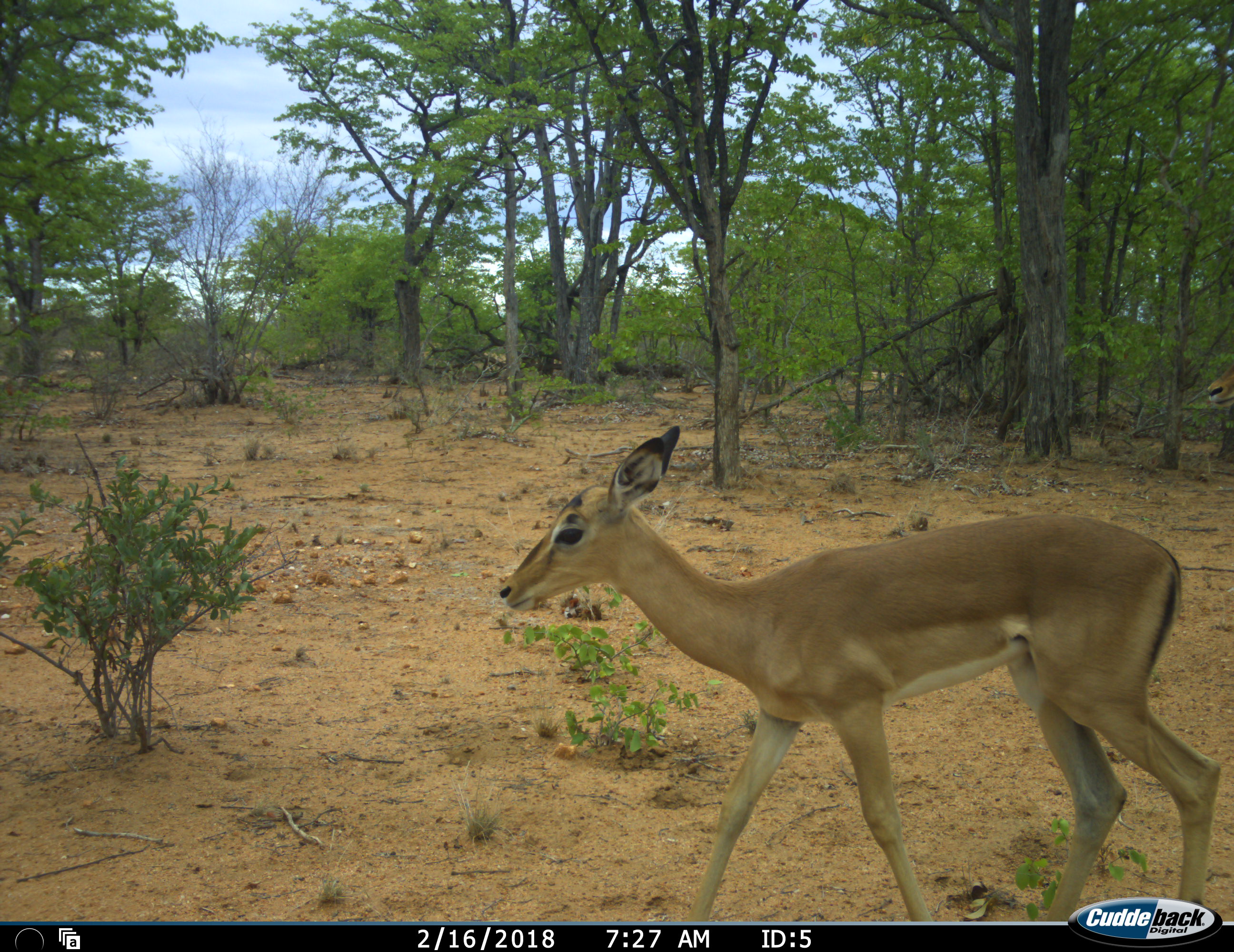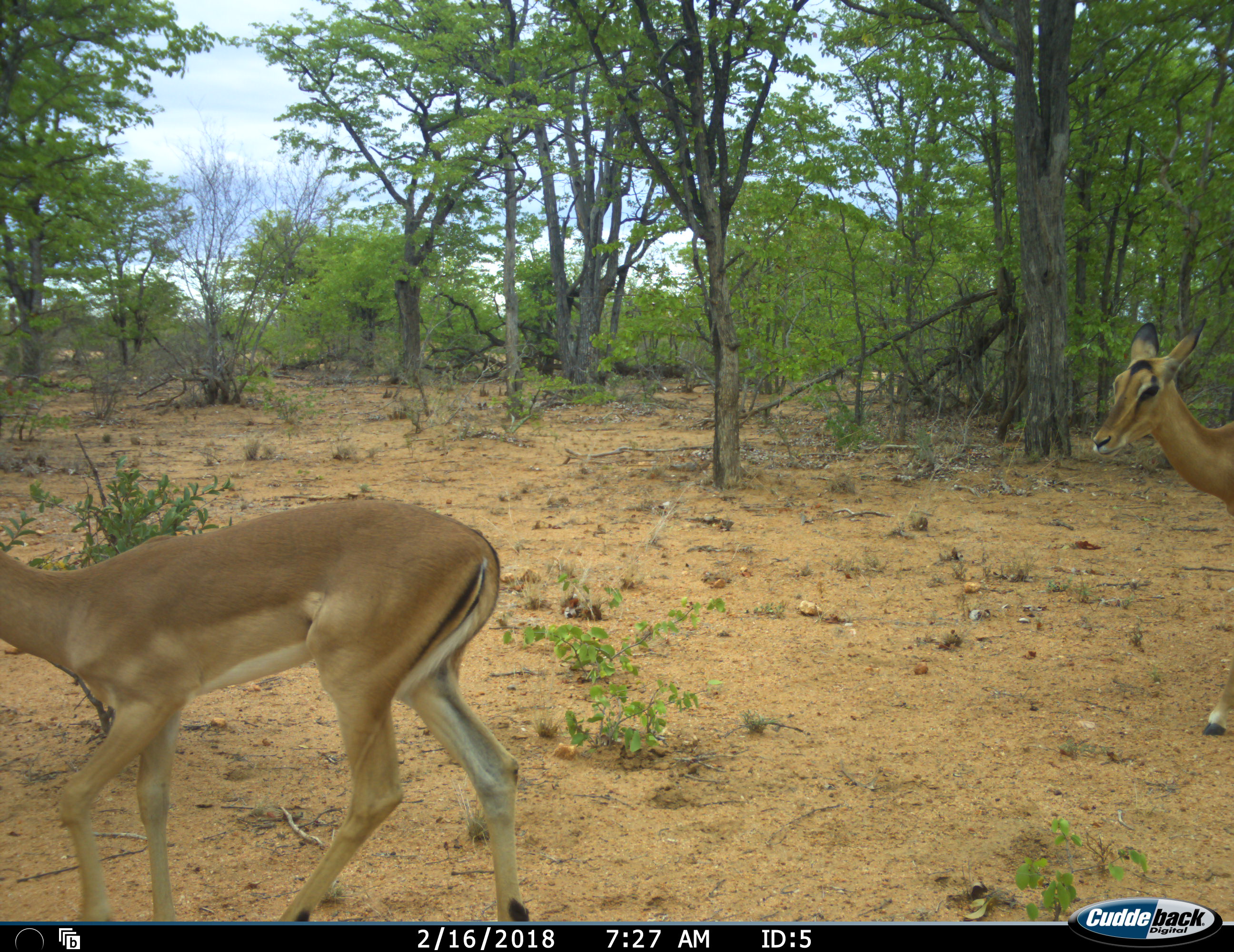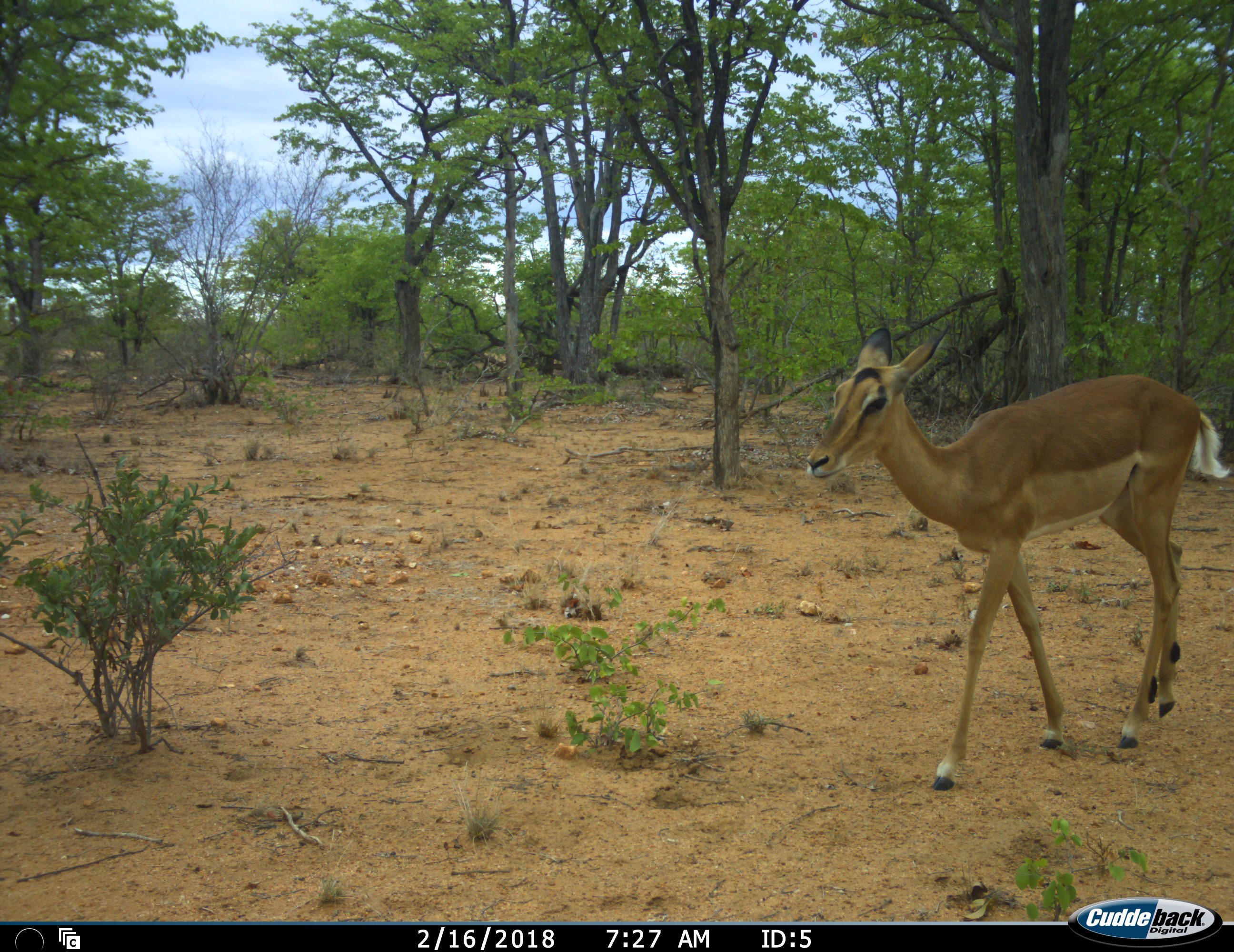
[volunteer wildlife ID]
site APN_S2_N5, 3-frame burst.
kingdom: Animalia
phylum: Chordata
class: Mammalia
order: Artiodactyla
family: Bovidae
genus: Aepyceros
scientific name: Aepyceros melampus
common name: impala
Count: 1.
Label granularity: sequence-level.